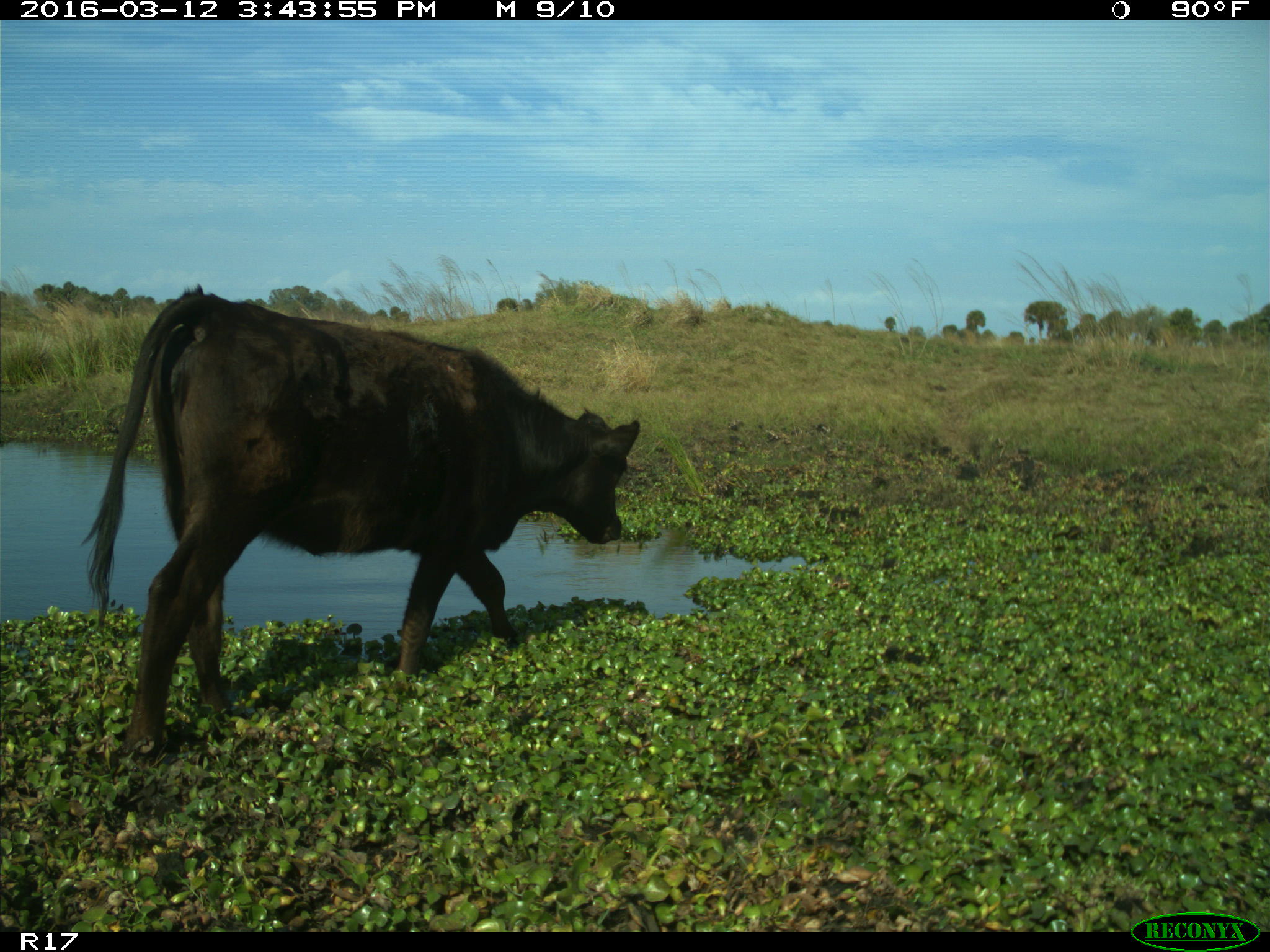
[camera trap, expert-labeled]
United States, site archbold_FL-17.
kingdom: Animalia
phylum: Chordata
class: Mammalia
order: Artiodactyla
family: Bovidae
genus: Bos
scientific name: Bos taurus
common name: domestic cow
Bos taurus (domestic cow).